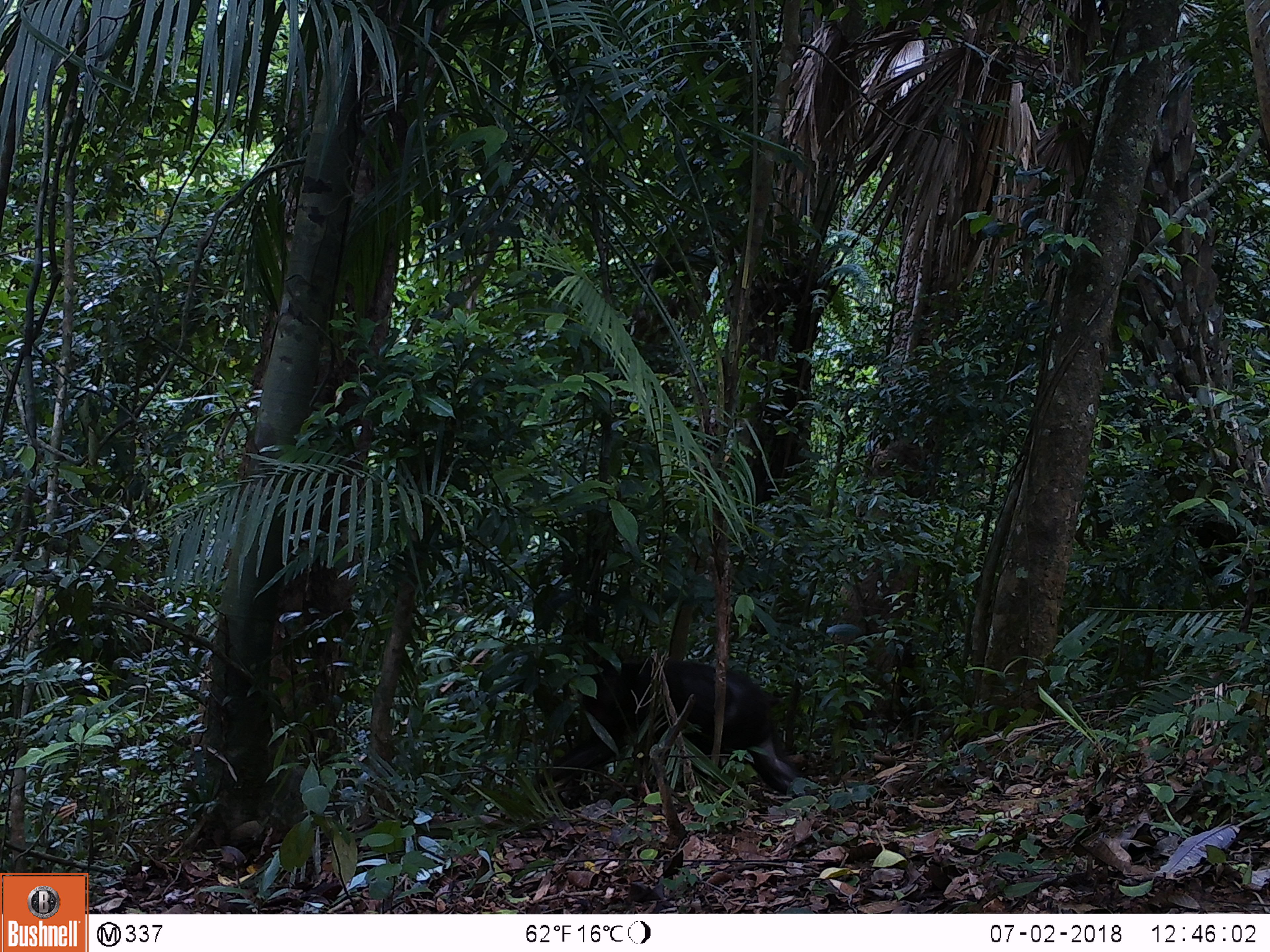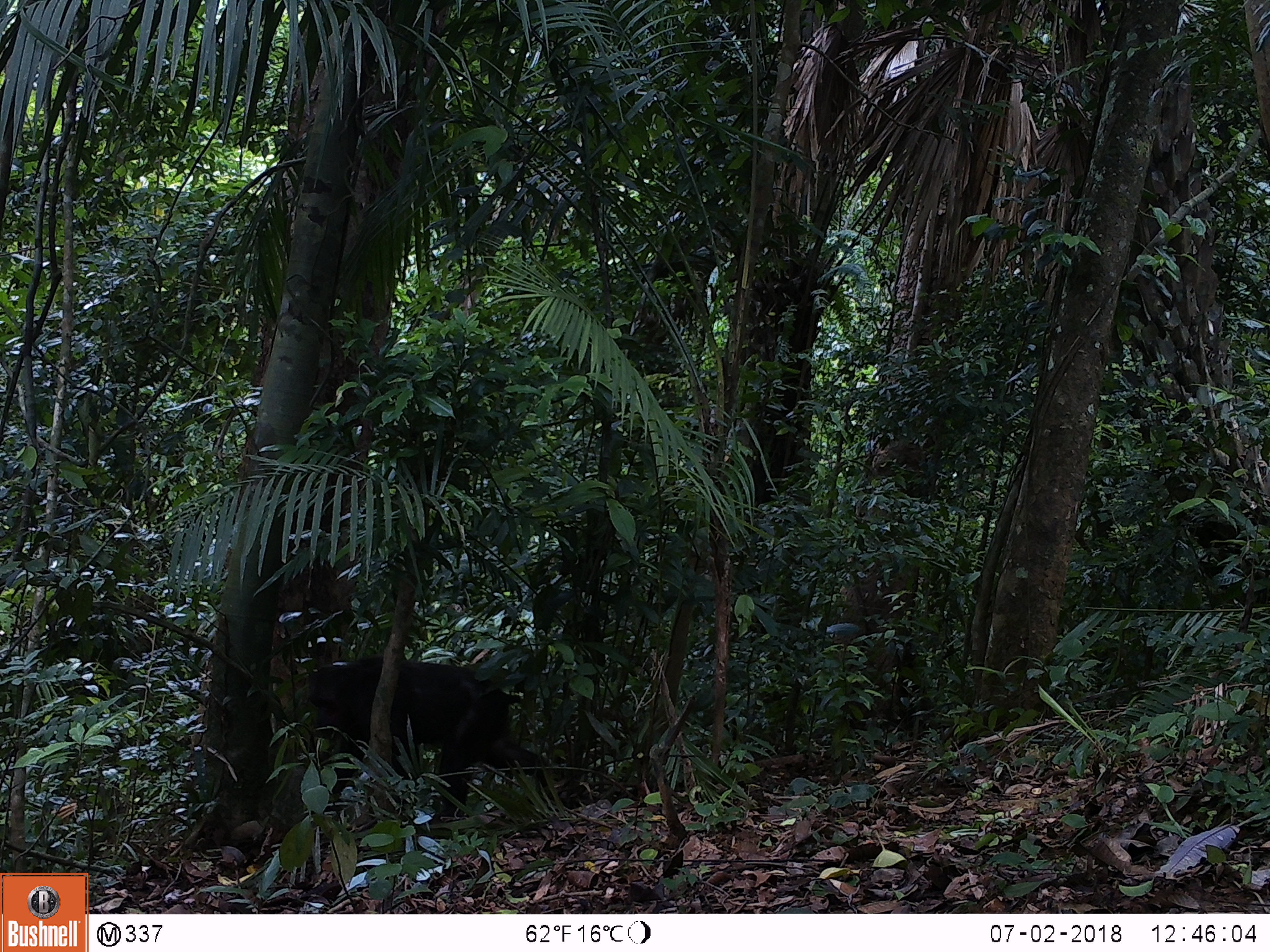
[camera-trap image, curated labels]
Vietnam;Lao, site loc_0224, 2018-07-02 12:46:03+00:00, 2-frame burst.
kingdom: Animalia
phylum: Chordata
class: Mammalia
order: Primates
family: Cercopithecidae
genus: Macaca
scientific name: Macaca arctoides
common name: stump-tailed macaque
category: stump tailed macaque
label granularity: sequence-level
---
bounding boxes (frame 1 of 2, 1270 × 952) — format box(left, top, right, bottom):
stump tailed macaque: box(536, 607, 820, 800)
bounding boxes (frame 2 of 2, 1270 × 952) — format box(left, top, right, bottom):
stump tailed macaque: box(307, 654, 552, 818)